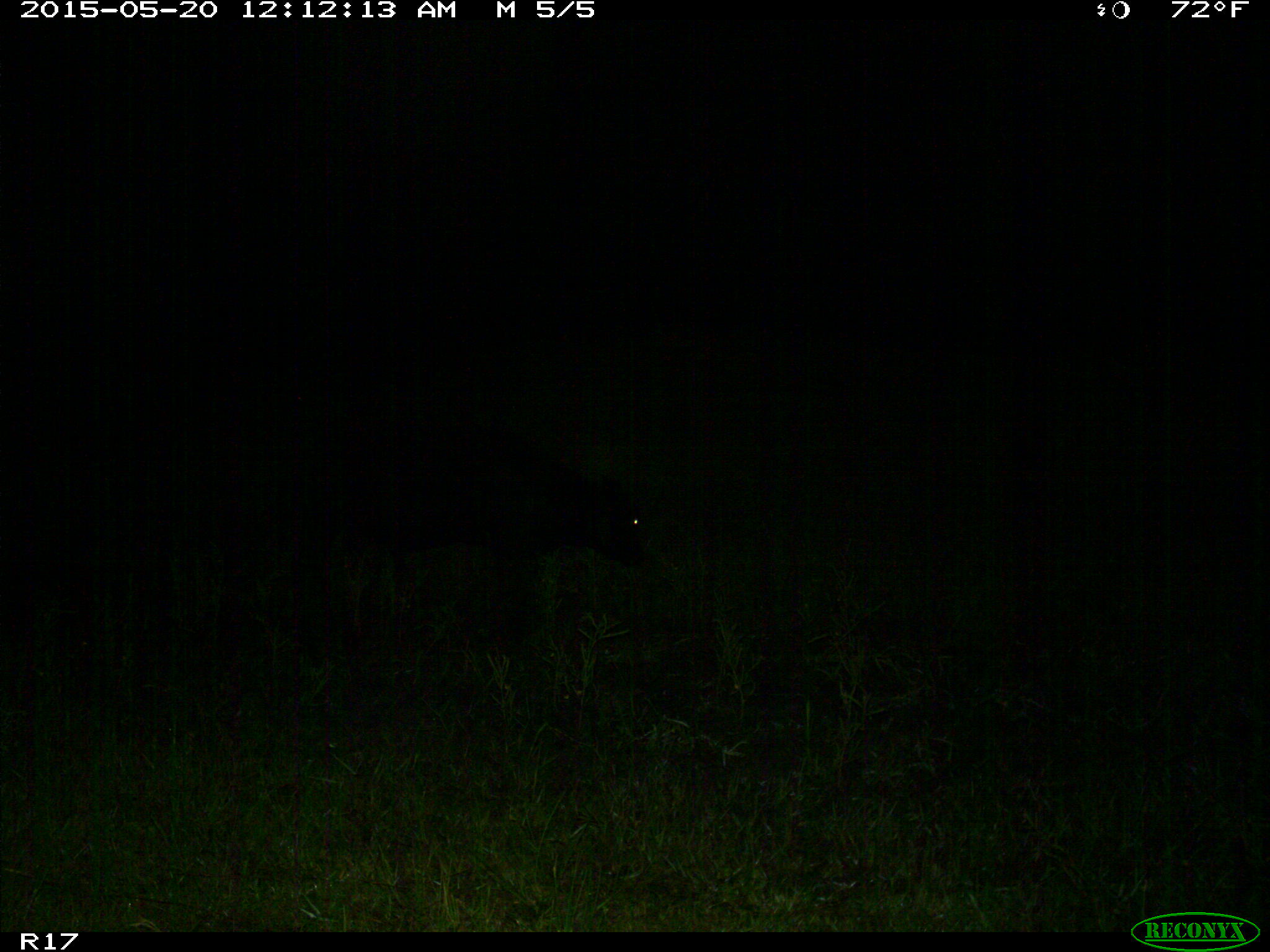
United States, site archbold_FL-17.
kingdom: Animalia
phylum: Chordata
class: Mammalia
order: Artiodactyla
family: Bovidae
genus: Bos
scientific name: Bos taurus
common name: domestic cow